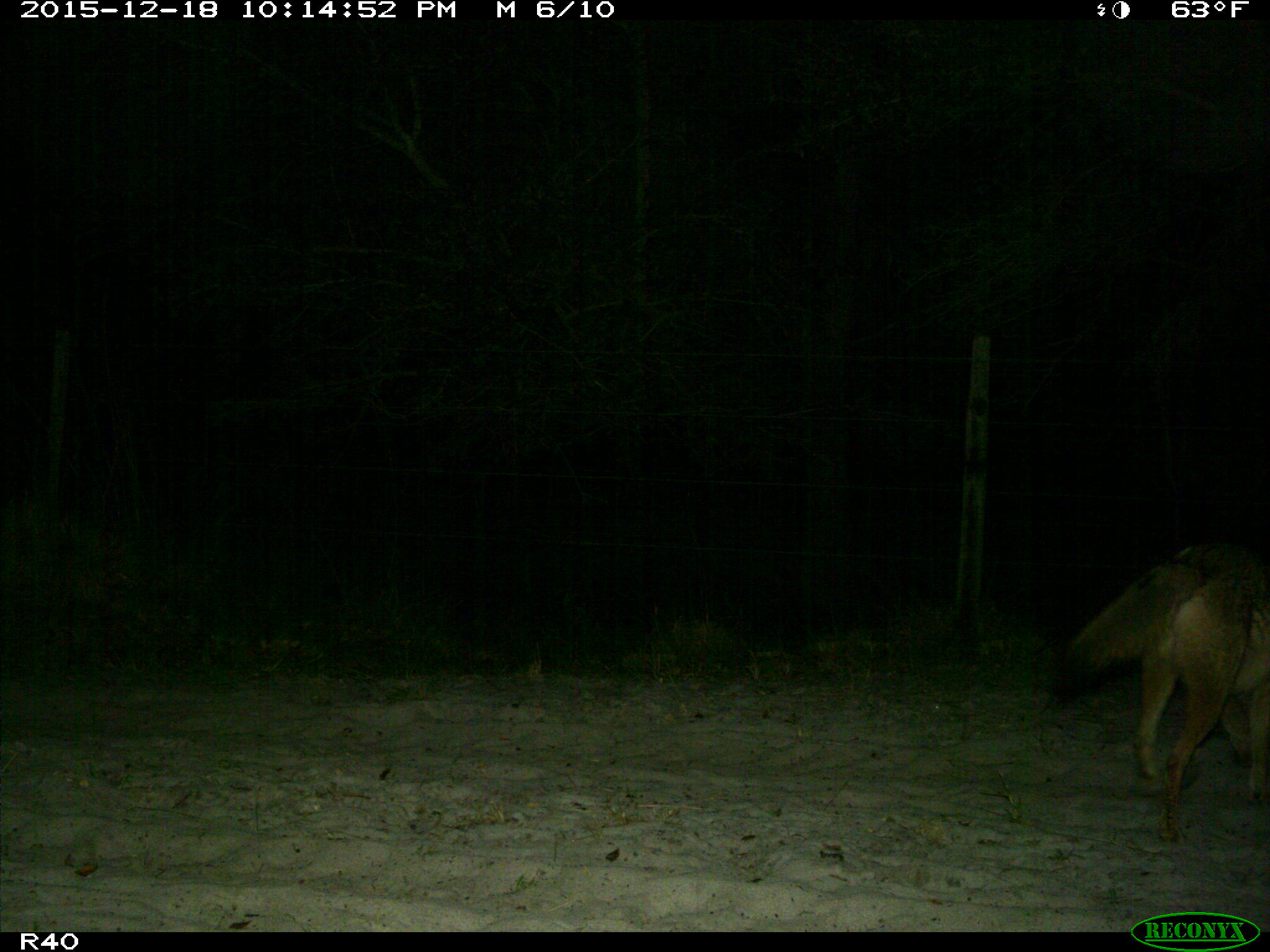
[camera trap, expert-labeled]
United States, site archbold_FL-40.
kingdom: Animalia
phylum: Chordata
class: Mammalia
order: Carnivora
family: Canidae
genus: Canis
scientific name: Canis latrans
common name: coyote